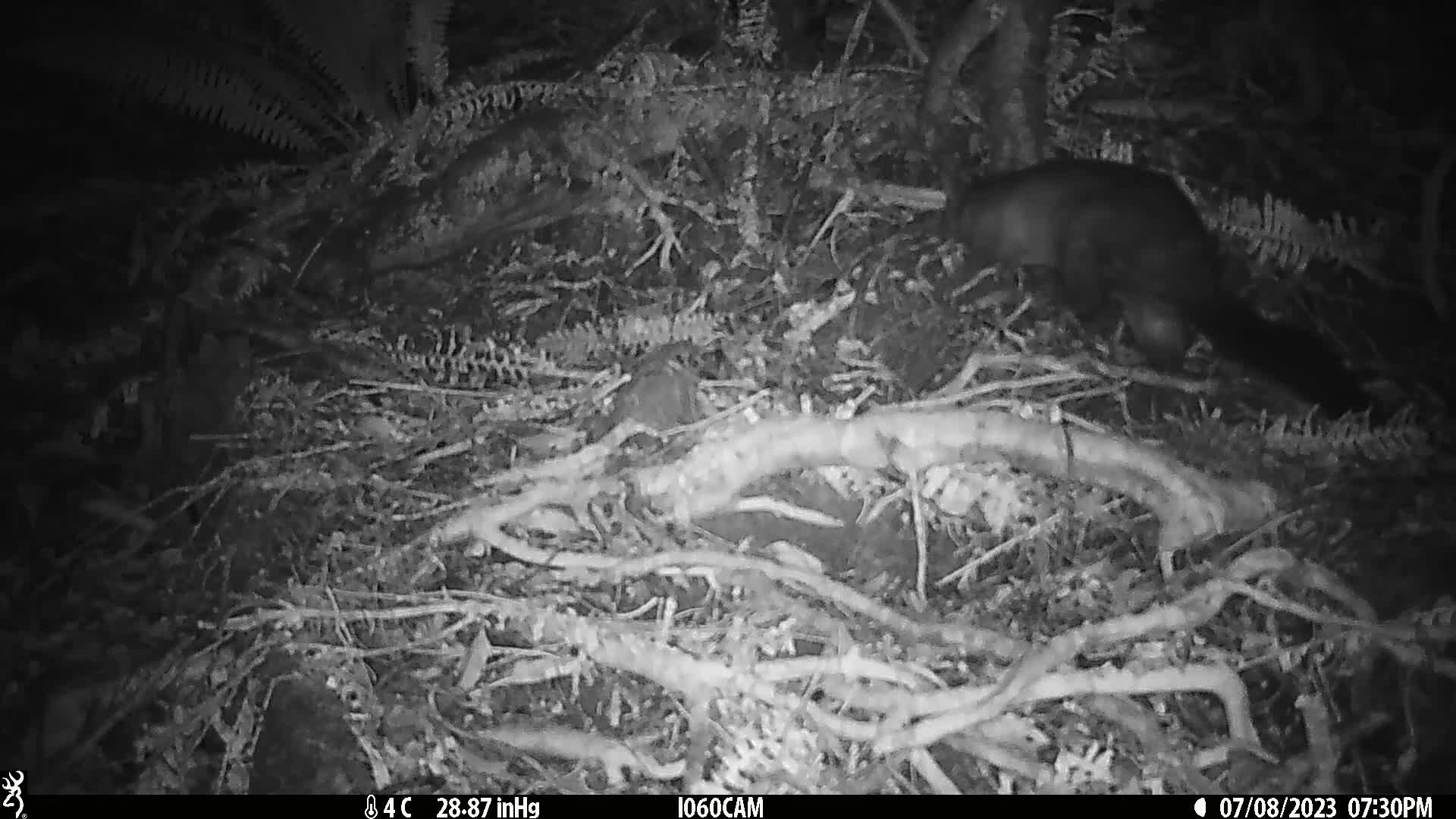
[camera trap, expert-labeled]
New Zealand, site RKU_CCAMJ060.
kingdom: Animalia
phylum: Chordata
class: Mammalia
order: Diprotodontia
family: Phalangeridae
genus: Trichosurus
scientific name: Trichosurus vulpecula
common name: common brushtail possum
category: possum